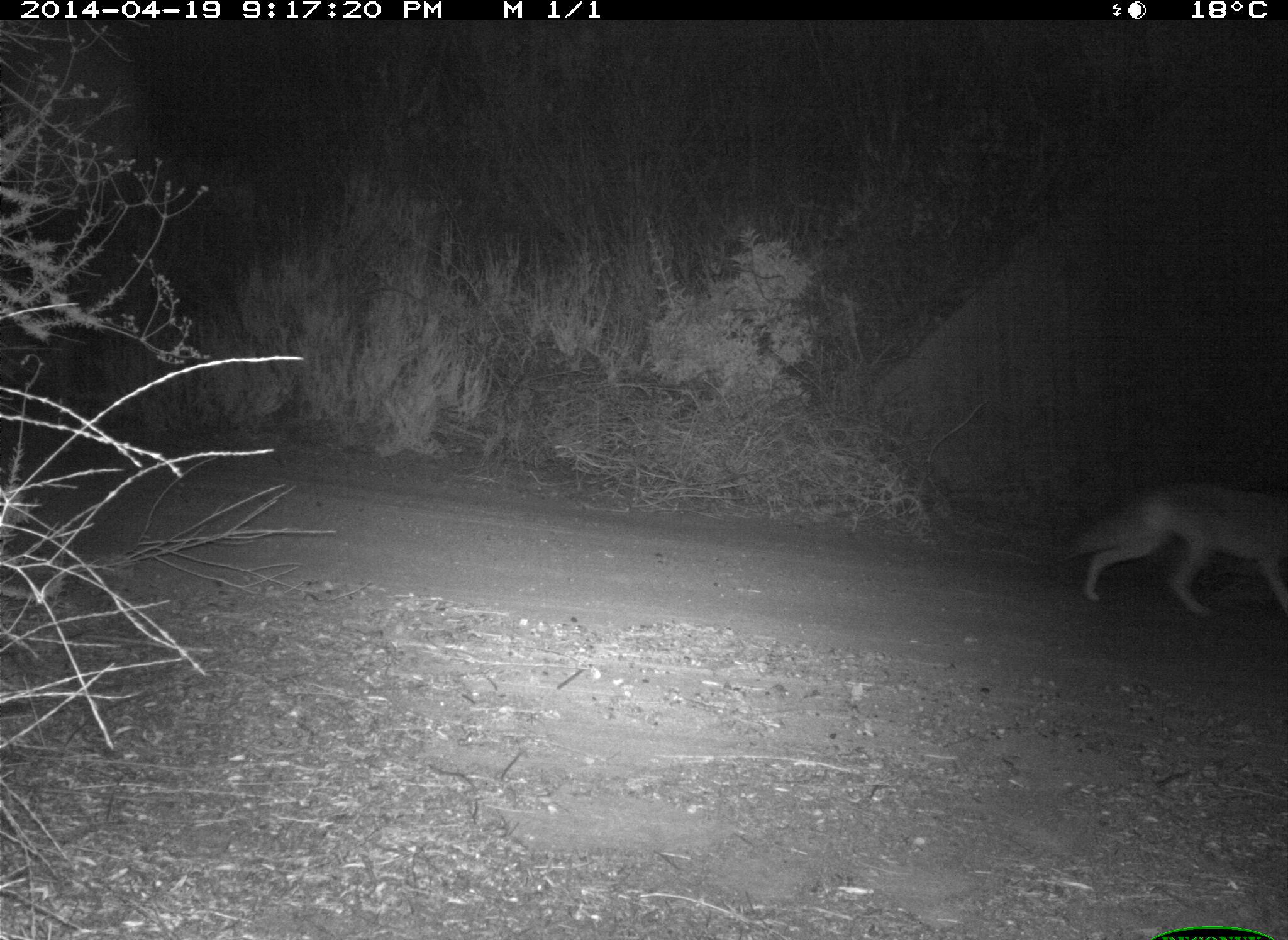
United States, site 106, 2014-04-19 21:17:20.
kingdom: Animalia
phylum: Chordata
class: Mammalia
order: Carnivora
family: Canidae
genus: Canis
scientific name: Canis latrans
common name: coyote